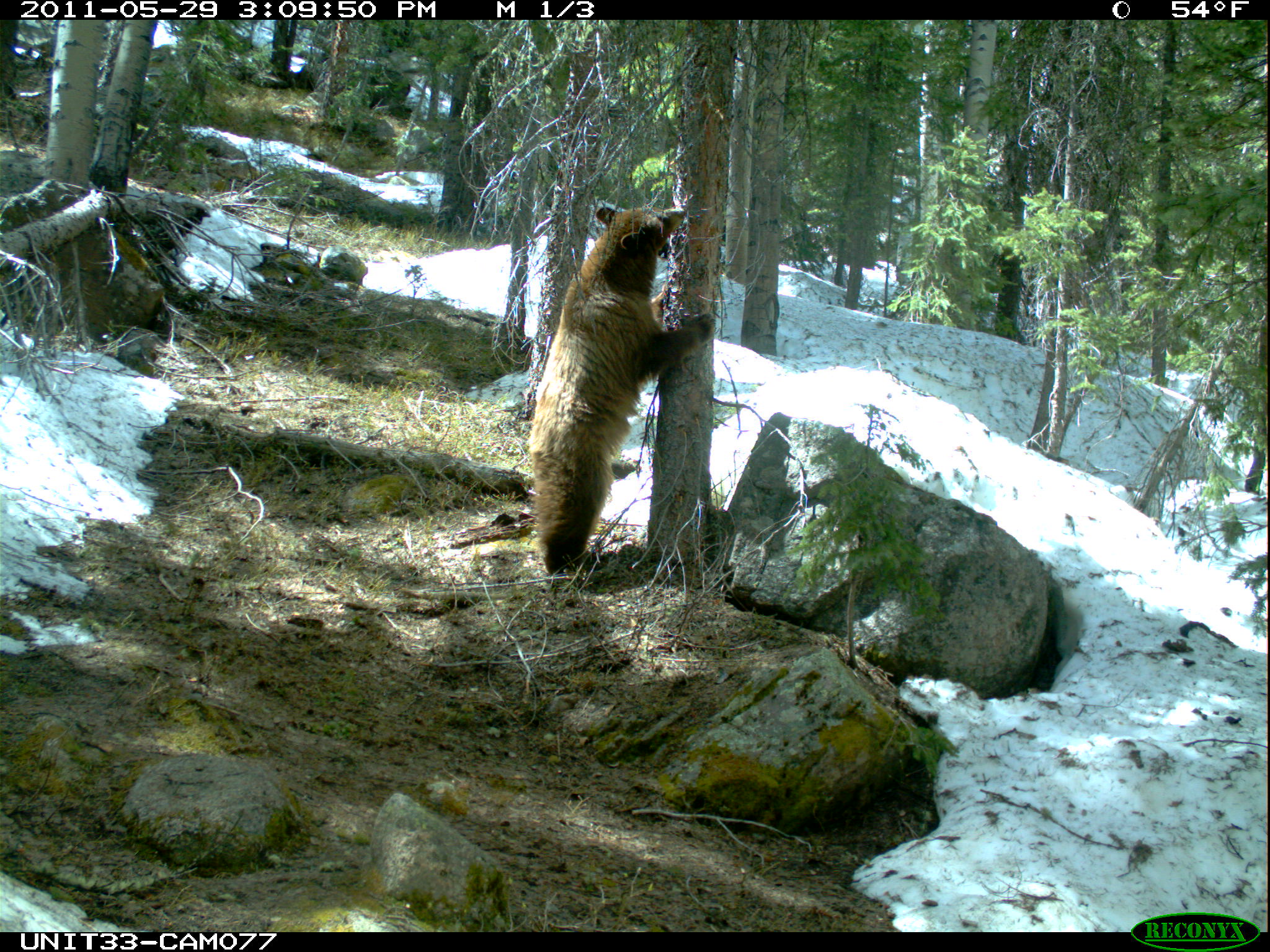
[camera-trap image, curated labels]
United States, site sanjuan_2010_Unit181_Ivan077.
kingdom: Animalia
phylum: Chordata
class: Mammalia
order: Carnivora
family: Ursidae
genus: Ursus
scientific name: Ursus americanus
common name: american black bear